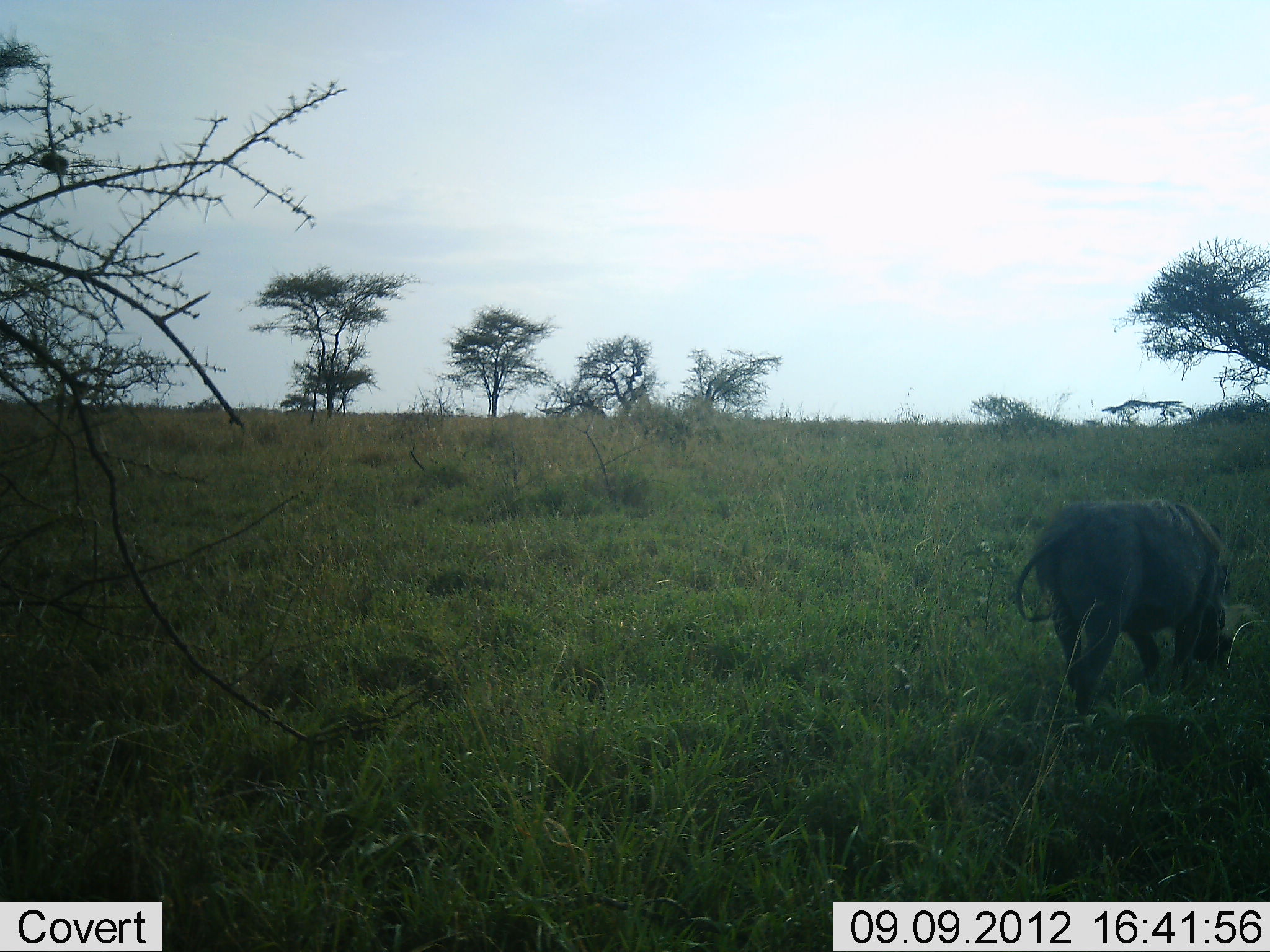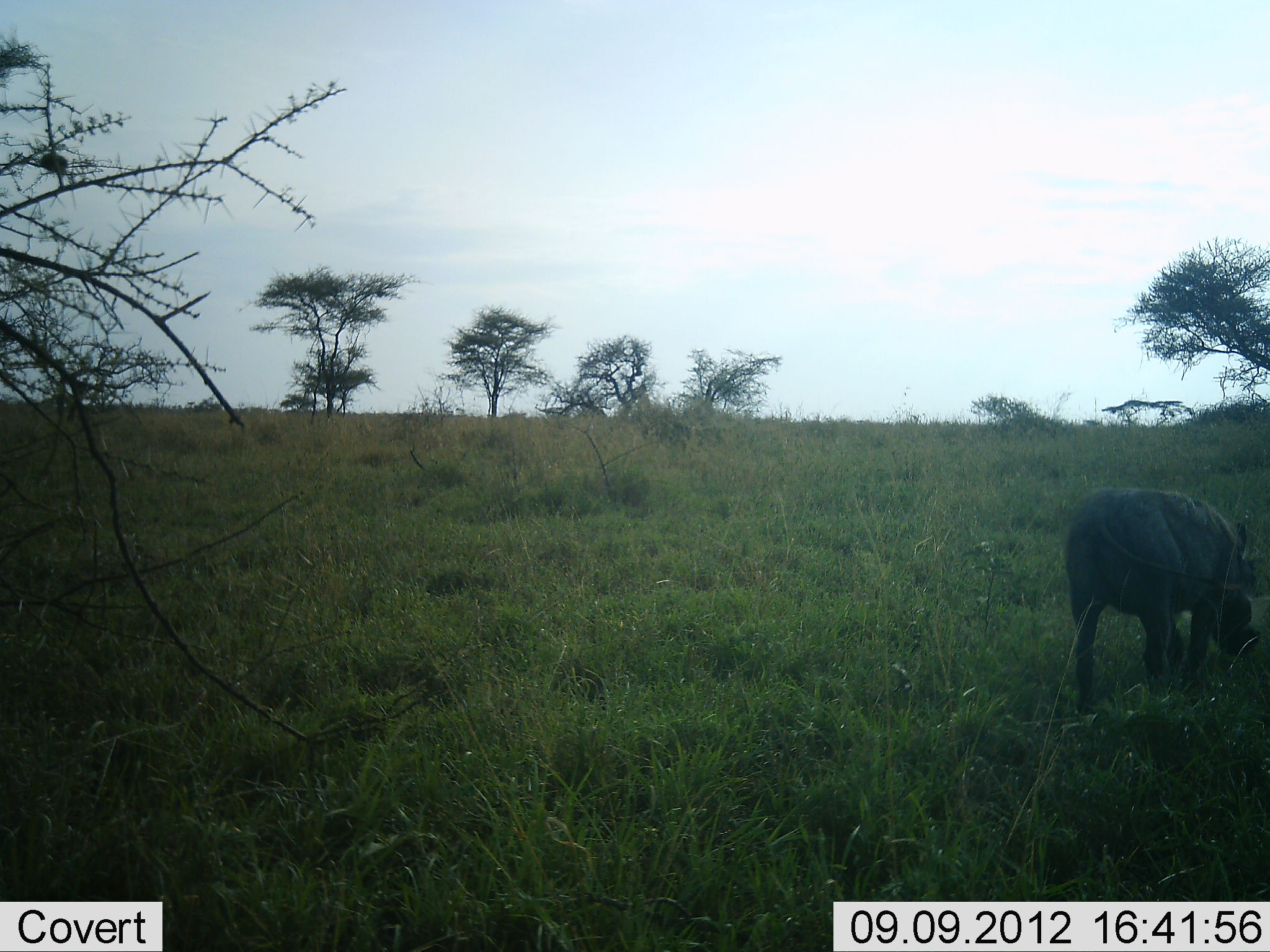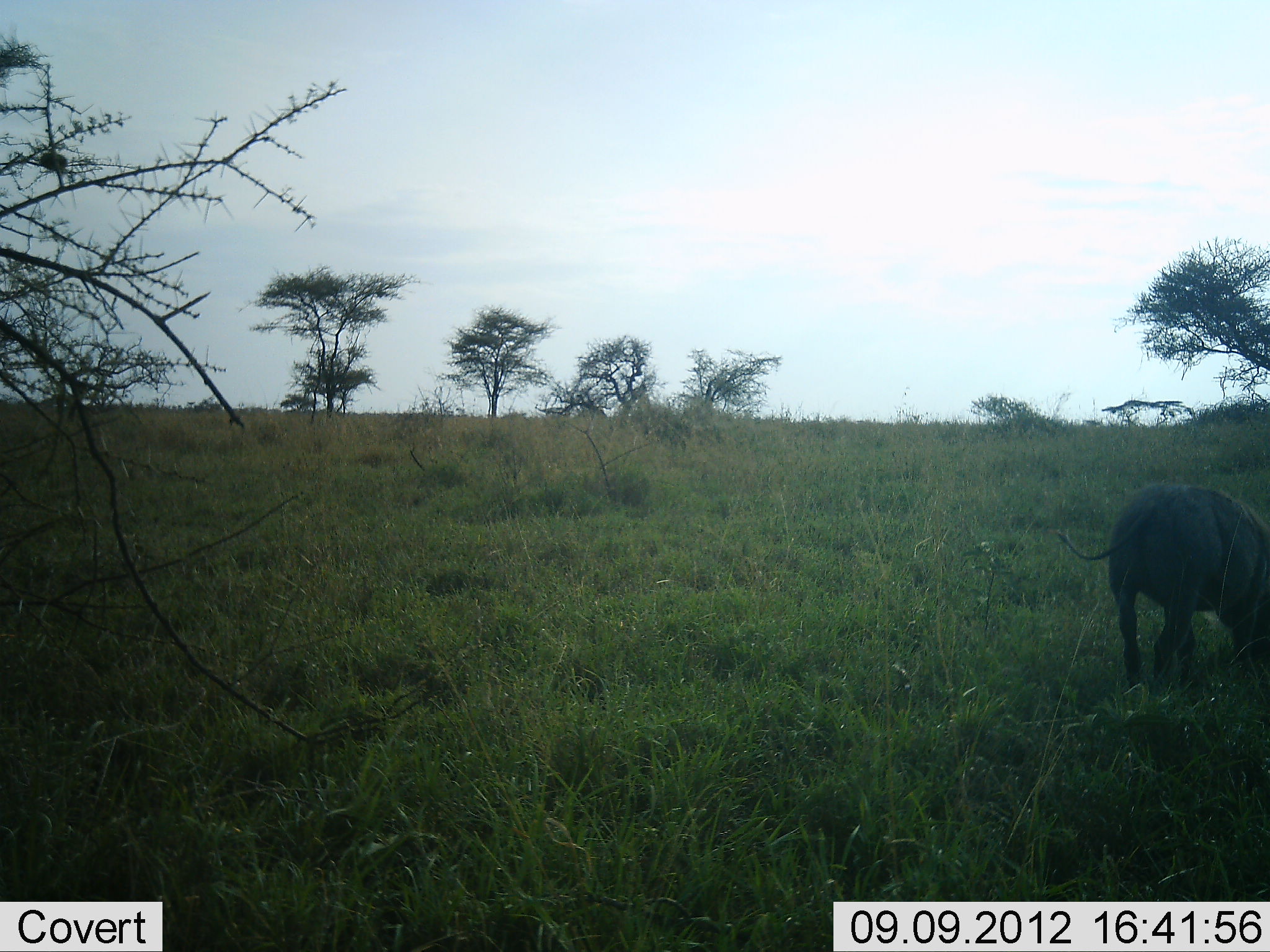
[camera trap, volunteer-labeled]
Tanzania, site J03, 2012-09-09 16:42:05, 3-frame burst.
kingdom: Animalia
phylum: Chordata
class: Mammalia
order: Artiodactyla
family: Suidae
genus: Phacochoerus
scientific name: Phacochoerus africanus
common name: warthog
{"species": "warthog (Phacochoerus africanus)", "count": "1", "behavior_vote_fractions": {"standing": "0%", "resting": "0%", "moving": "70%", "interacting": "0%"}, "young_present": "0%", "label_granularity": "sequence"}